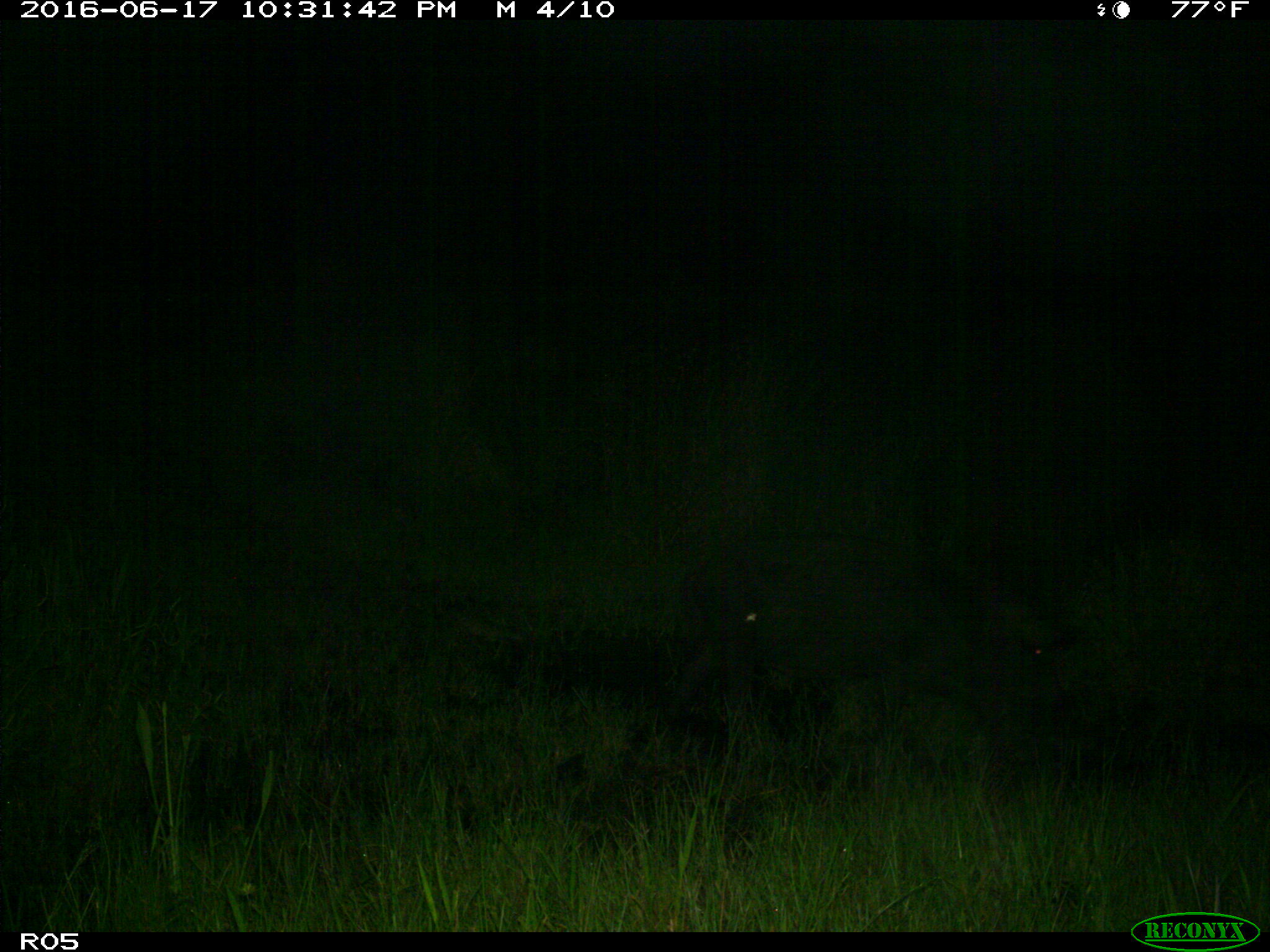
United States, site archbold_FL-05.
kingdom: Animalia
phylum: Chordata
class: Mammalia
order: Artiodactyla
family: Suidae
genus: Sus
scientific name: Sus scrofa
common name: wild boar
Sus scrofa (wild boar).